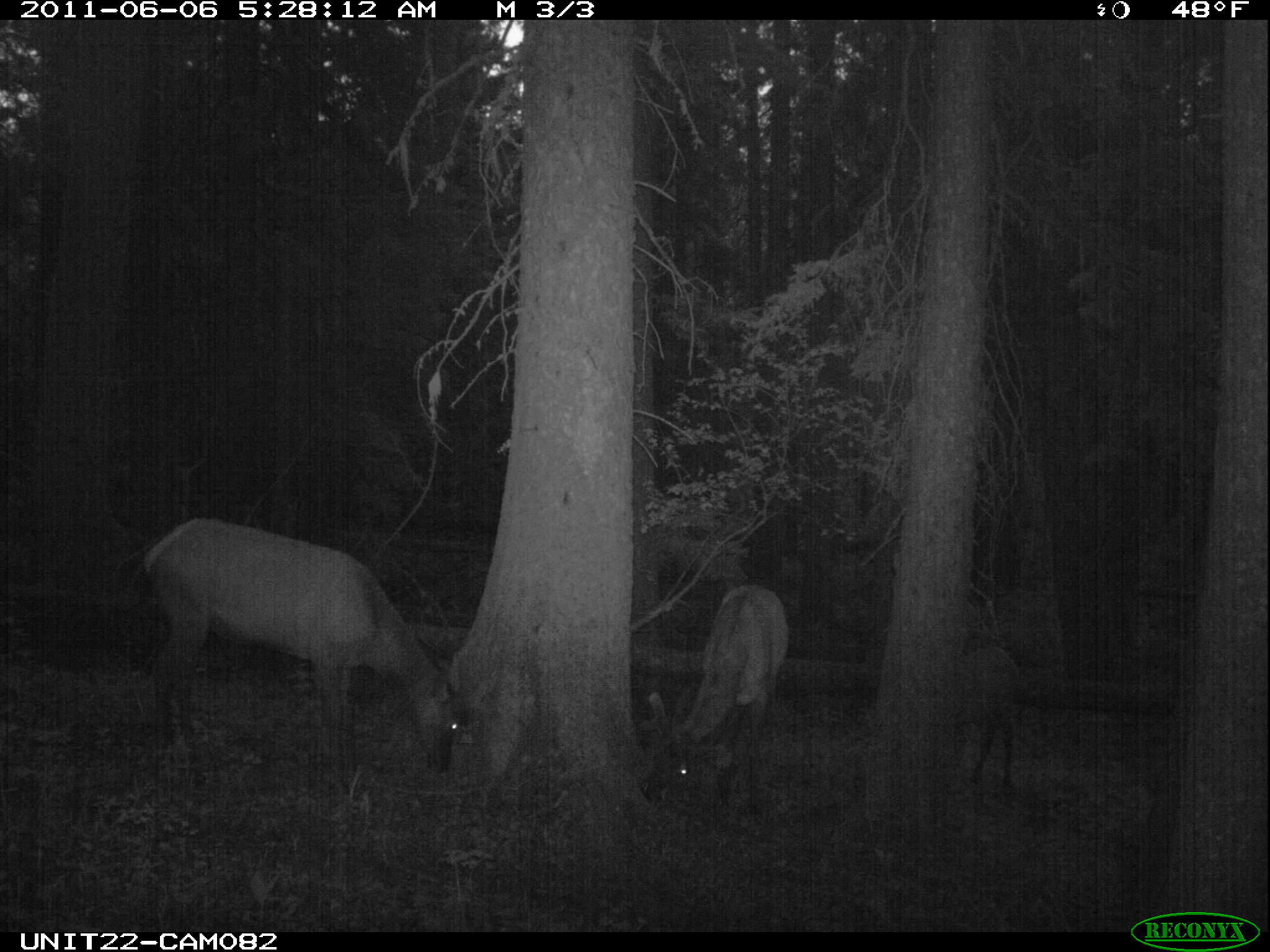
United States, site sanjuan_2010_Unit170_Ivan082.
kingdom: Animalia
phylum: Chordata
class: Mammalia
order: Artiodactyla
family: Cervidae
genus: Cervus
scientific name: Cervus elaphus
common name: red deer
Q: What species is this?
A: Cervus elaphus (red deer).